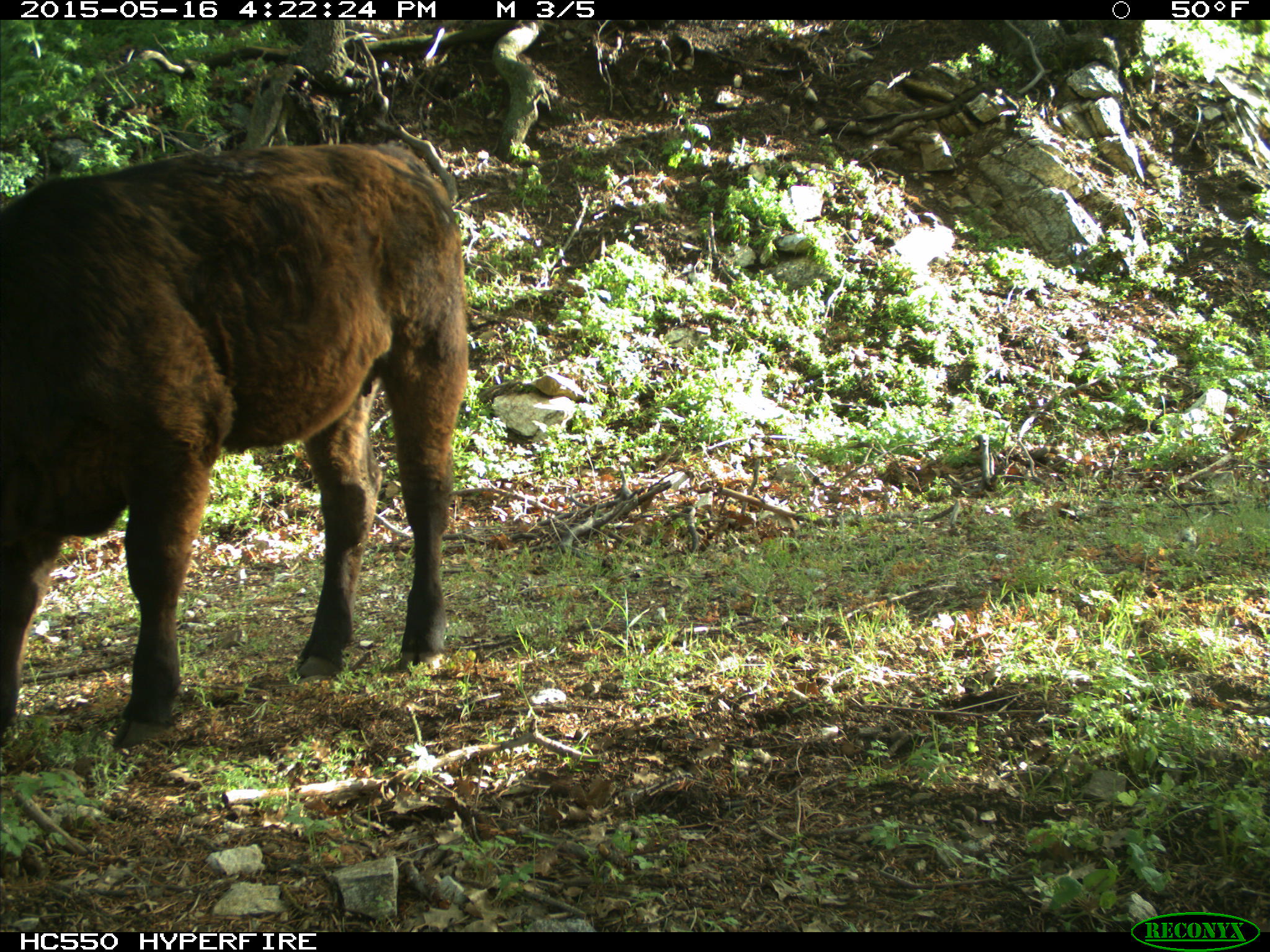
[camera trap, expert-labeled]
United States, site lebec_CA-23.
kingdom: Animalia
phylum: Chordata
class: Mammalia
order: Artiodactyla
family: Bovidae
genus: Bos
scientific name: Bos taurus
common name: domestic cow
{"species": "Bos taurus (domestic cow)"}